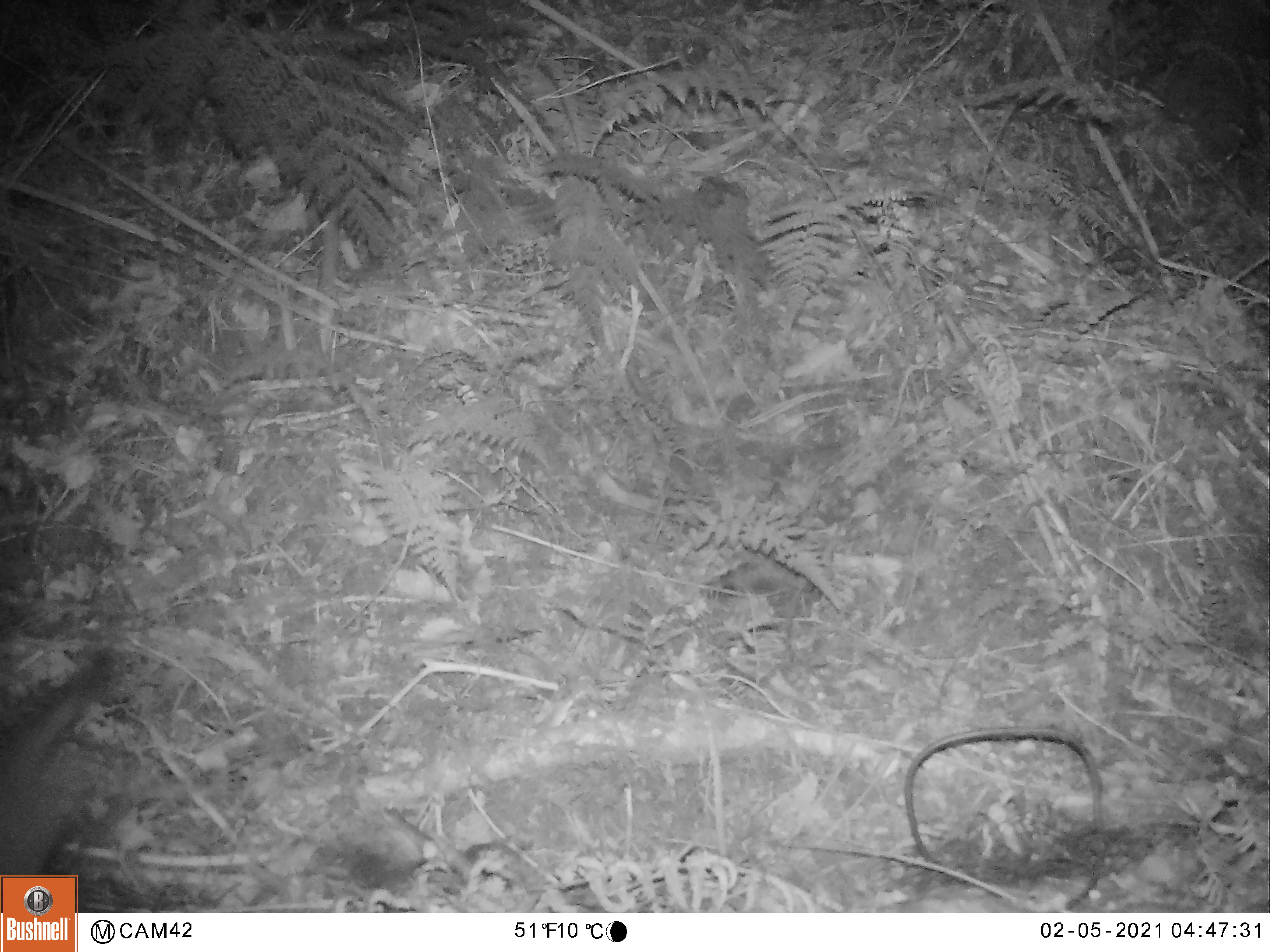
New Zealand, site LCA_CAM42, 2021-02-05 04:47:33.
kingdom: Animalia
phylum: Chordata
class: Mammalia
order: Carnivora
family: Mustelidae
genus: Mustela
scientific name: Mustela erminea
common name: stoat